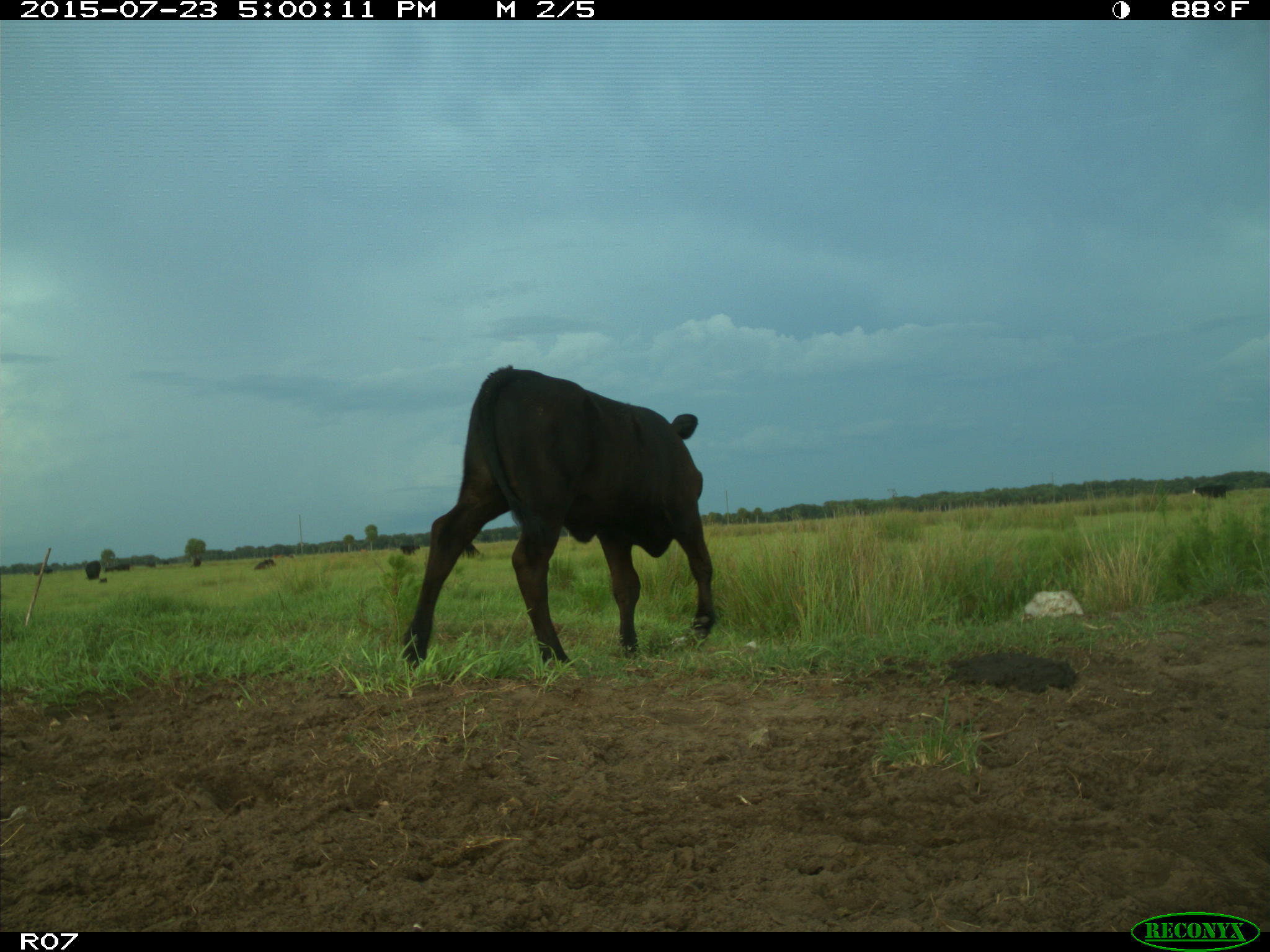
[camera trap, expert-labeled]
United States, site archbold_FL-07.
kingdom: Animalia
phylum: Chordata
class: Mammalia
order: Artiodactyla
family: Bovidae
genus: Bos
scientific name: Bos taurus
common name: domestic cow